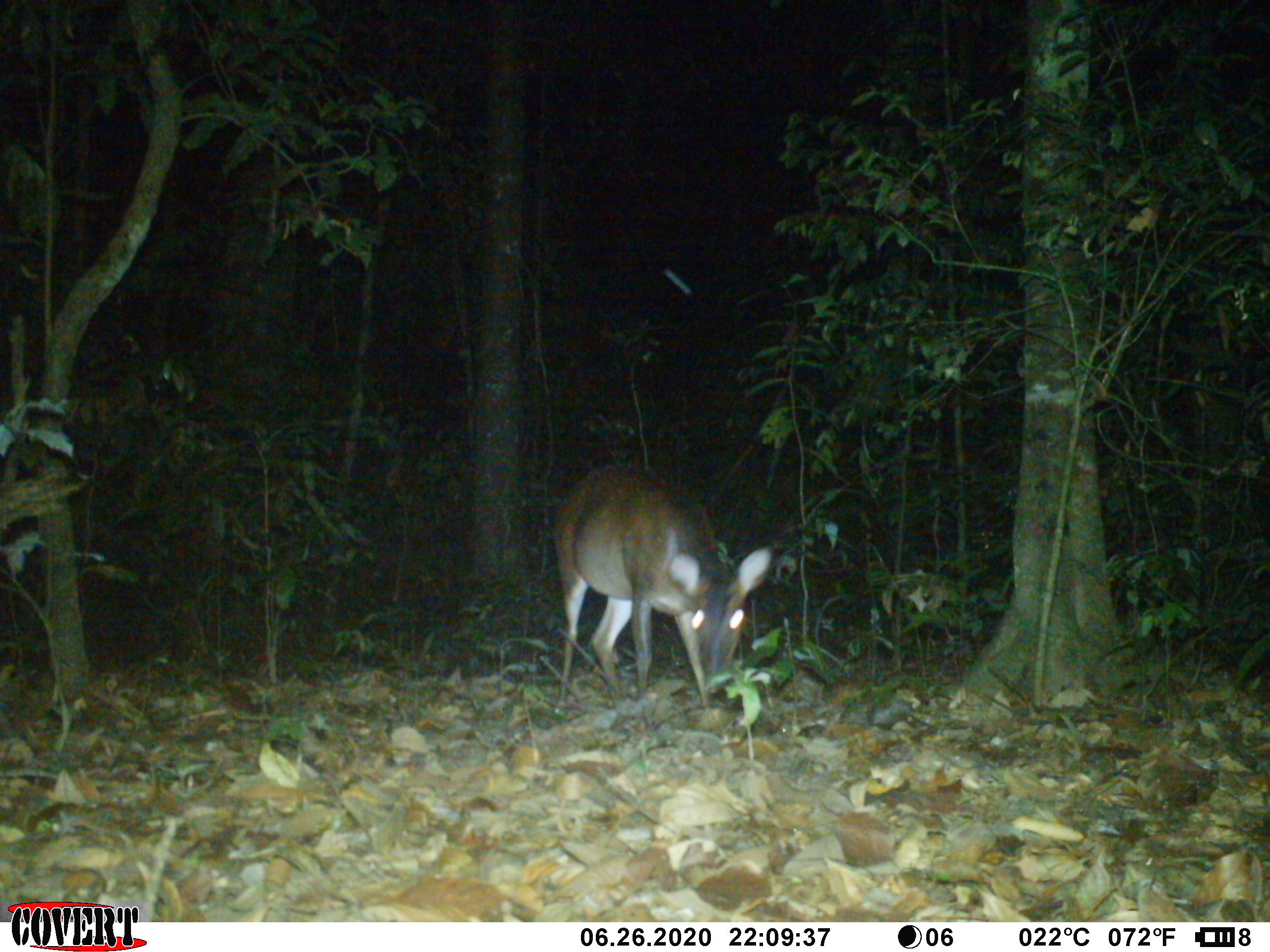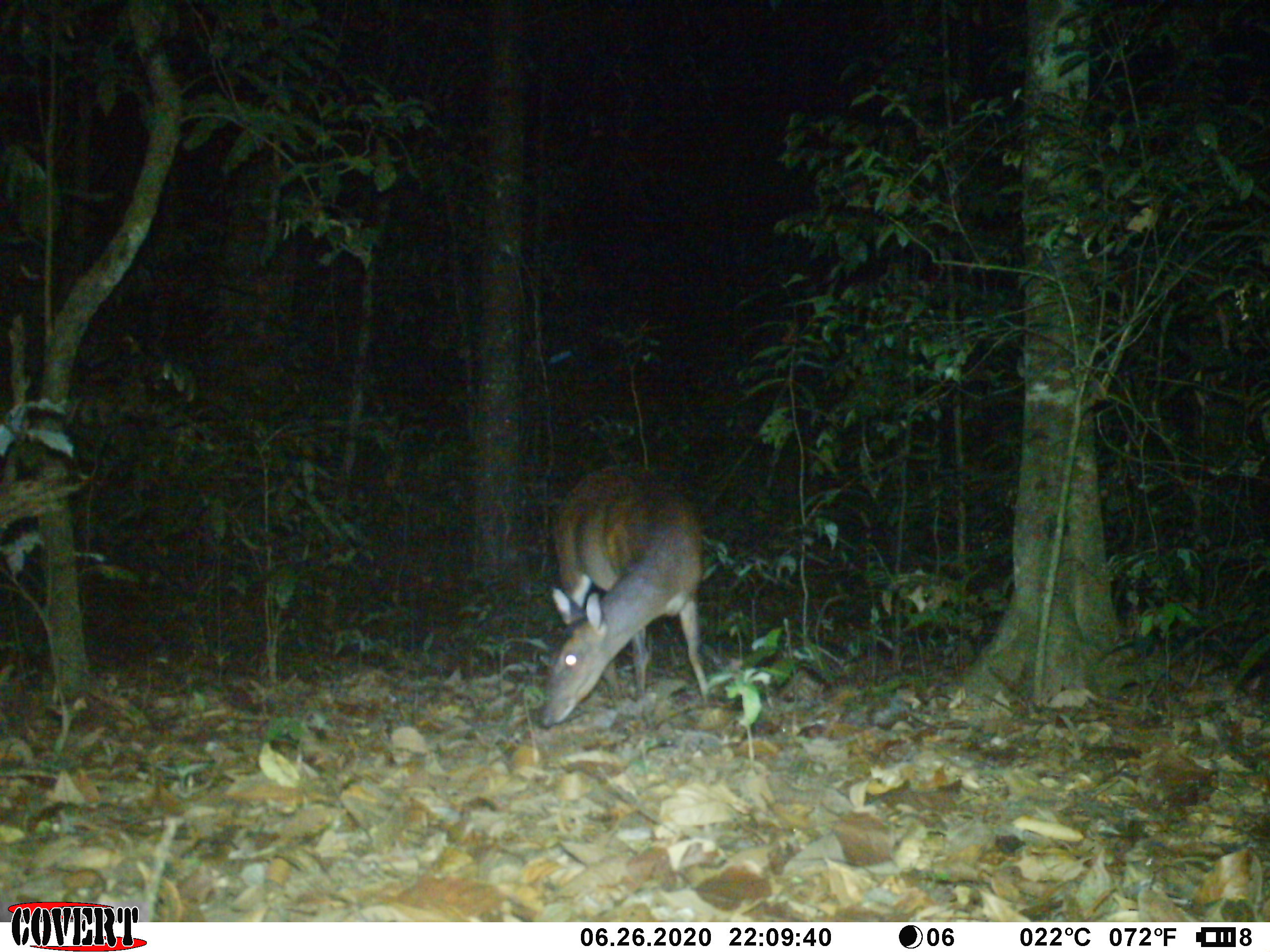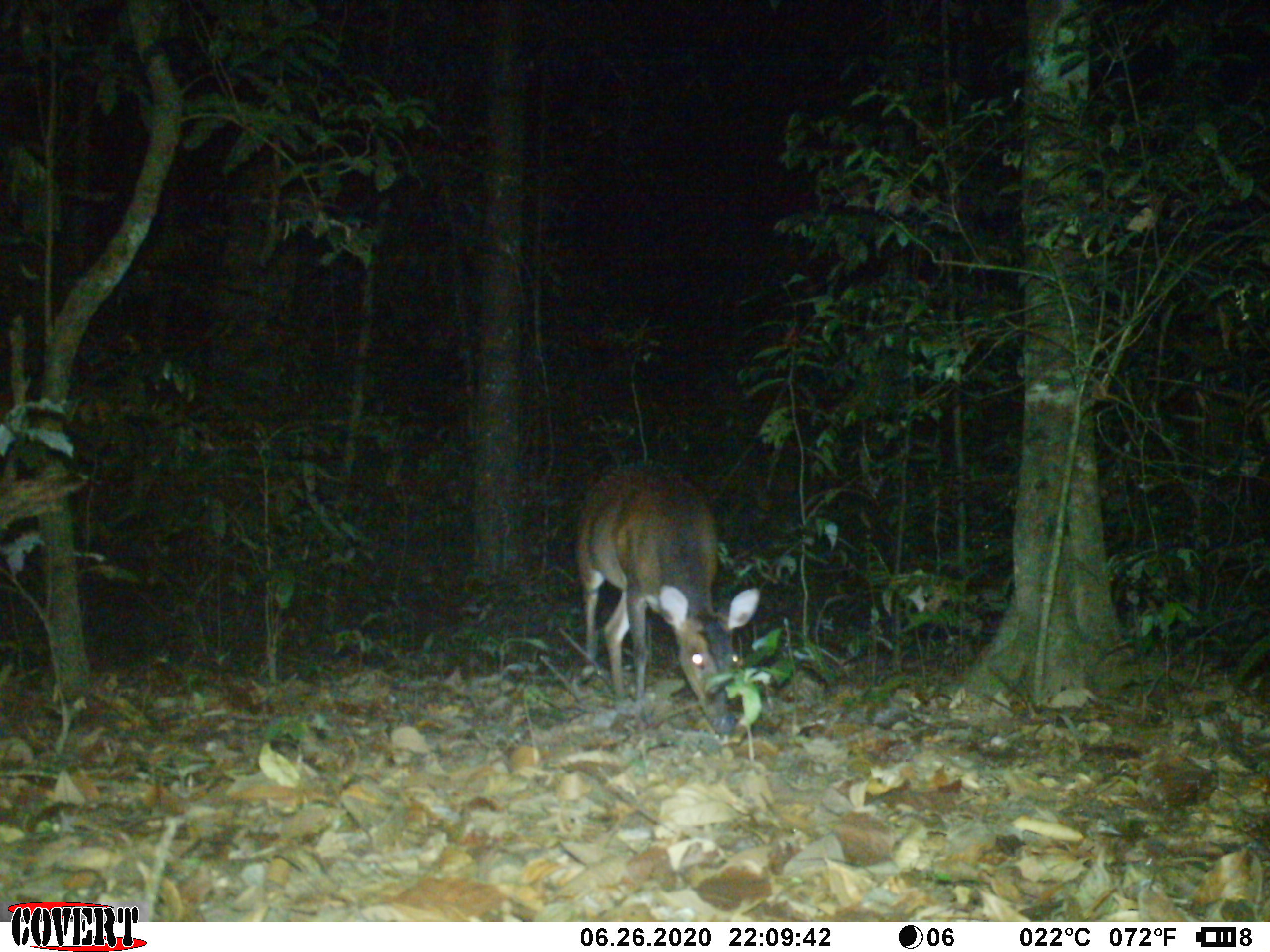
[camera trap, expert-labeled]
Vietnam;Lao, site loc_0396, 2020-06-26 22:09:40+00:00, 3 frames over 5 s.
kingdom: Animalia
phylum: Chordata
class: Mammalia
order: Artiodactyla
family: Cervidae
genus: Muntiacus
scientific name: Muntiacus vuquangensis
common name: large-antlered muntjac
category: large antlered muntjac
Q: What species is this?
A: Large antlered muntjac (large-antlered muntjac) (Muntiacus vuquangensis).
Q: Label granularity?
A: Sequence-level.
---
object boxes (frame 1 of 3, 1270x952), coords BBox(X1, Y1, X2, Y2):
large antlered muntjac: BBox(551, 463, 773, 713)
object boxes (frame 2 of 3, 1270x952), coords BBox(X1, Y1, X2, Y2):
large antlered muntjac: BBox(539, 463, 709, 729)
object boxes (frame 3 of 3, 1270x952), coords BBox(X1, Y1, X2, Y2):
large antlered muntjac: BBox(574, 463, 761, 736)